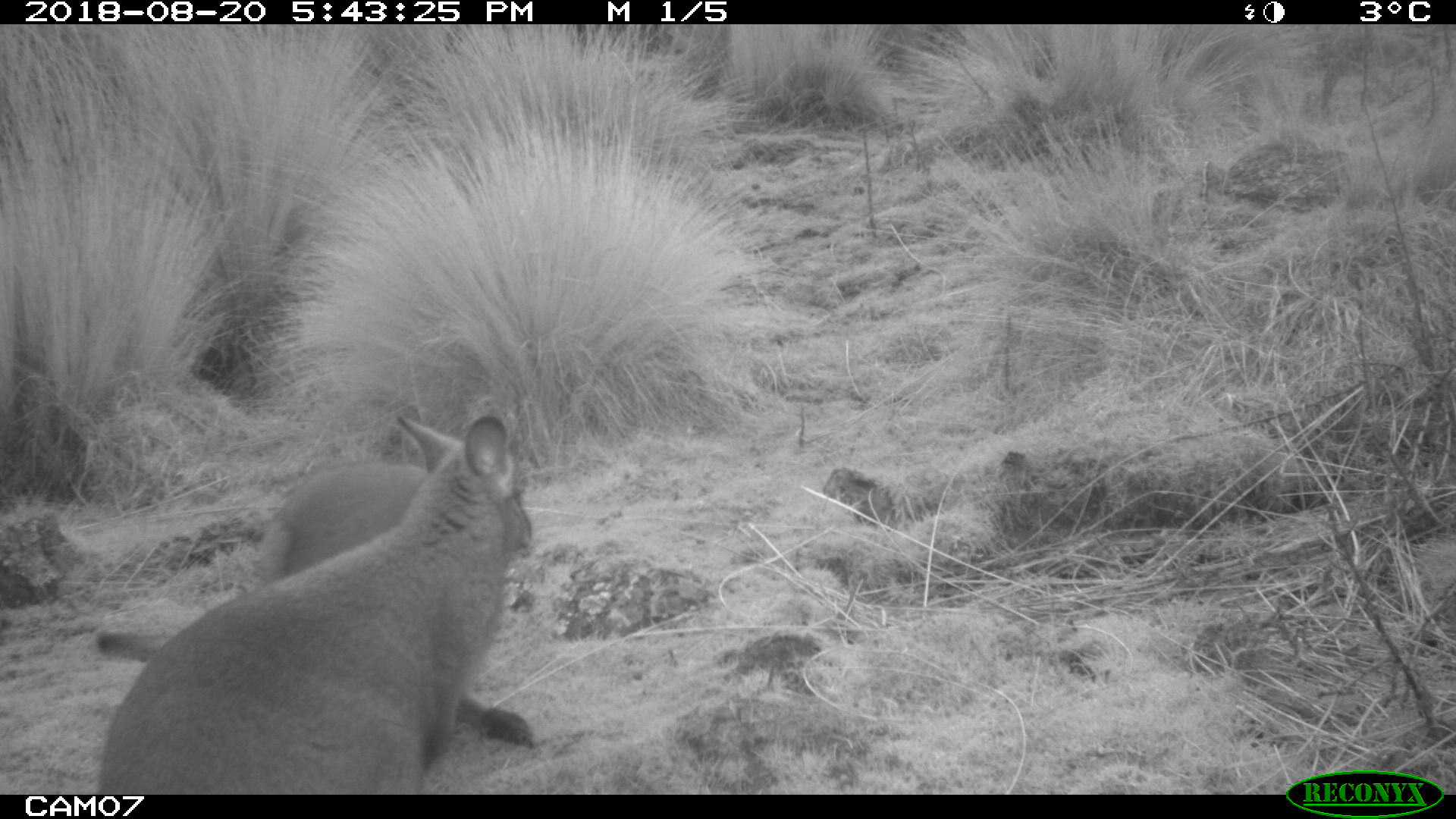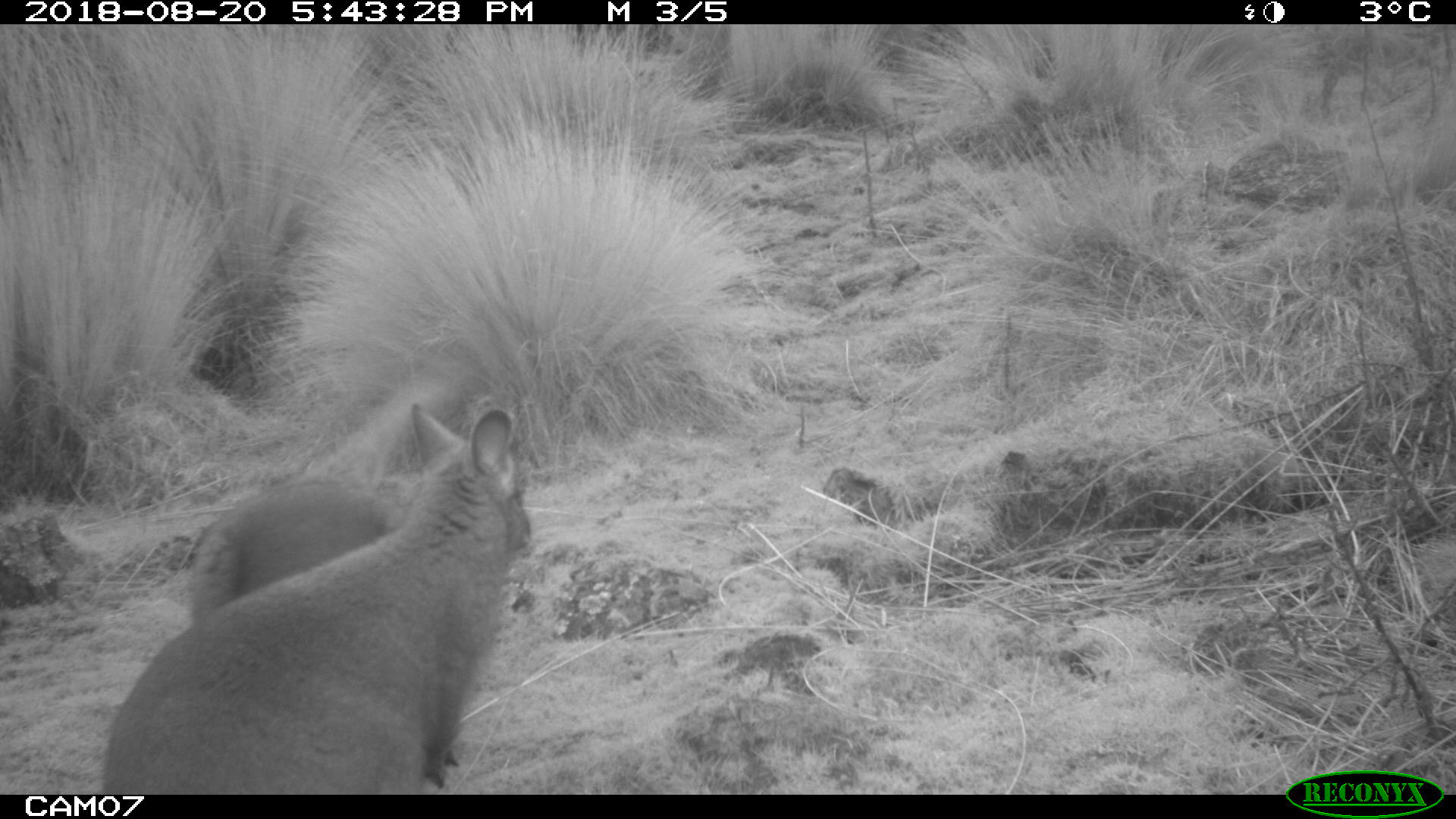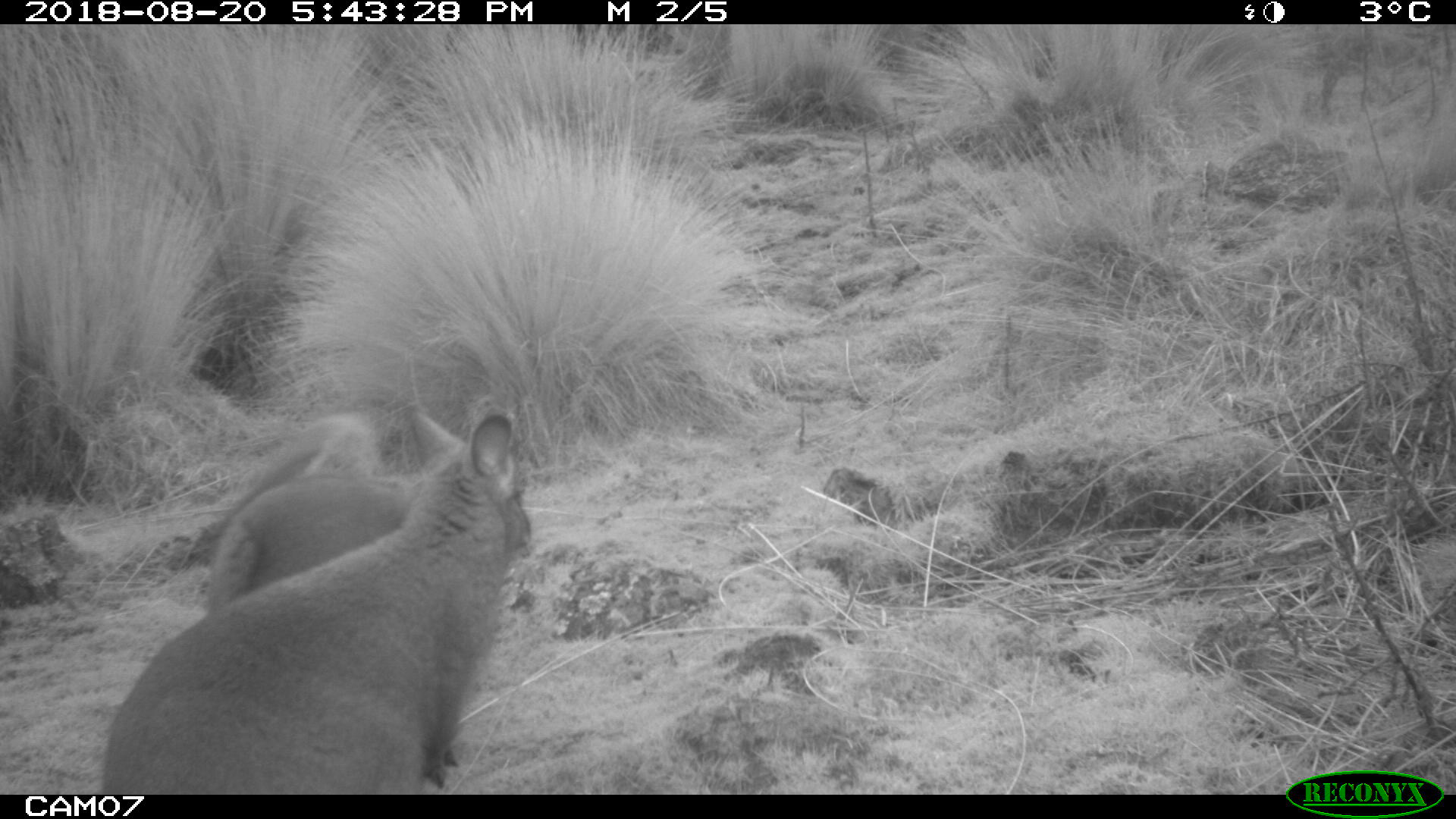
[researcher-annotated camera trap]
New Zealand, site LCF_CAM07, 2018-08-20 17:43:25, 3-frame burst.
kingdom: Animalia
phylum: Chordata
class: Mammalia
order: Diprotodontia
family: Macropodidae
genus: Notamacropus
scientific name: Notamacropus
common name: wallaby